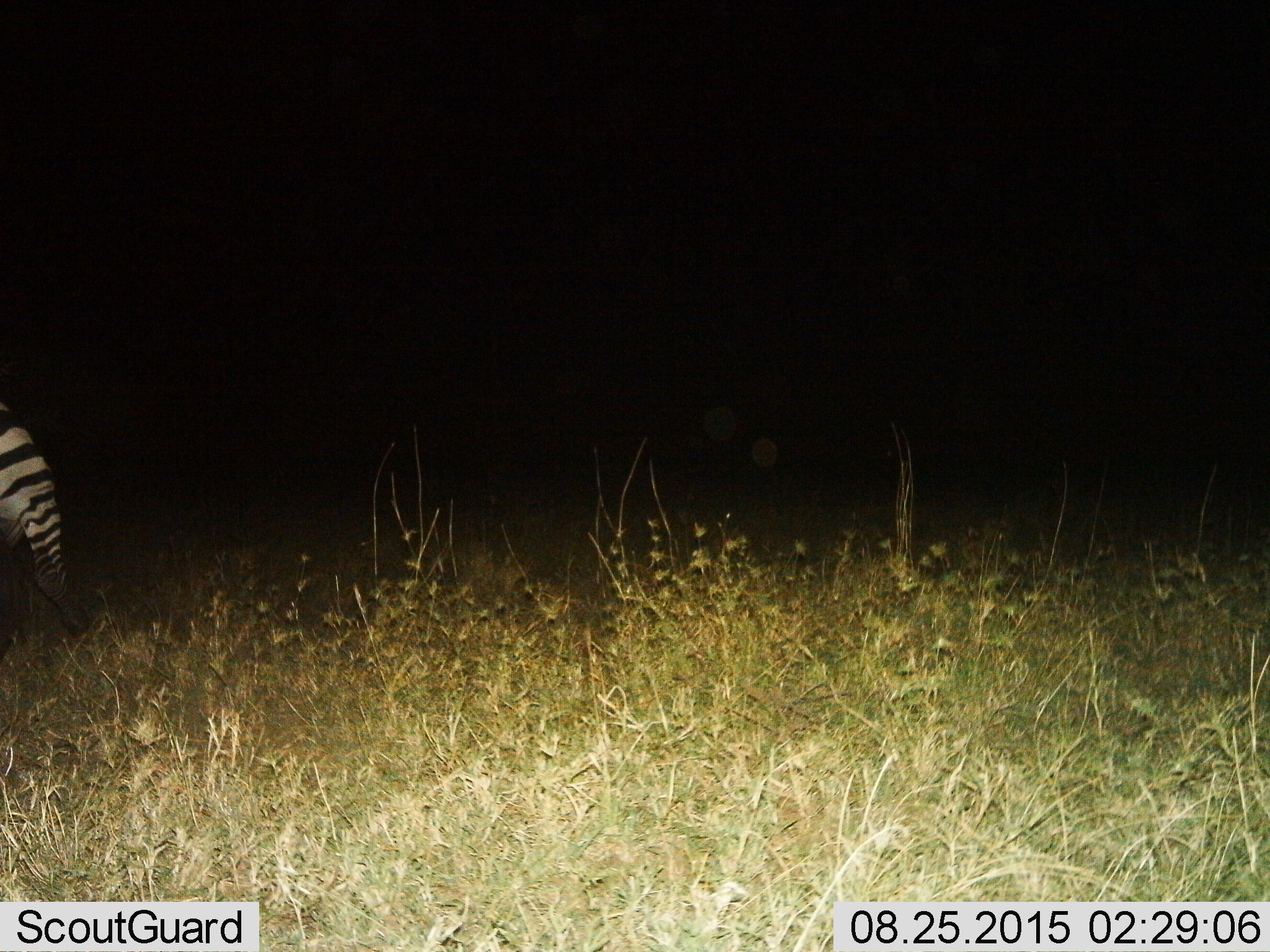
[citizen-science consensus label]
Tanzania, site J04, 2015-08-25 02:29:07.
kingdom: Animalia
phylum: Chordata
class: Mammalia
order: Perissodactyla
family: Equidae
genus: Equus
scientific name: Equus quagga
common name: plains zebra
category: zebra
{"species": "zebra (plains zebra) (Equus quagga)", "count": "1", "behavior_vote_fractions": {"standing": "56%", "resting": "0%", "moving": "44%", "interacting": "0%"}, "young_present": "0%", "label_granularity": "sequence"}